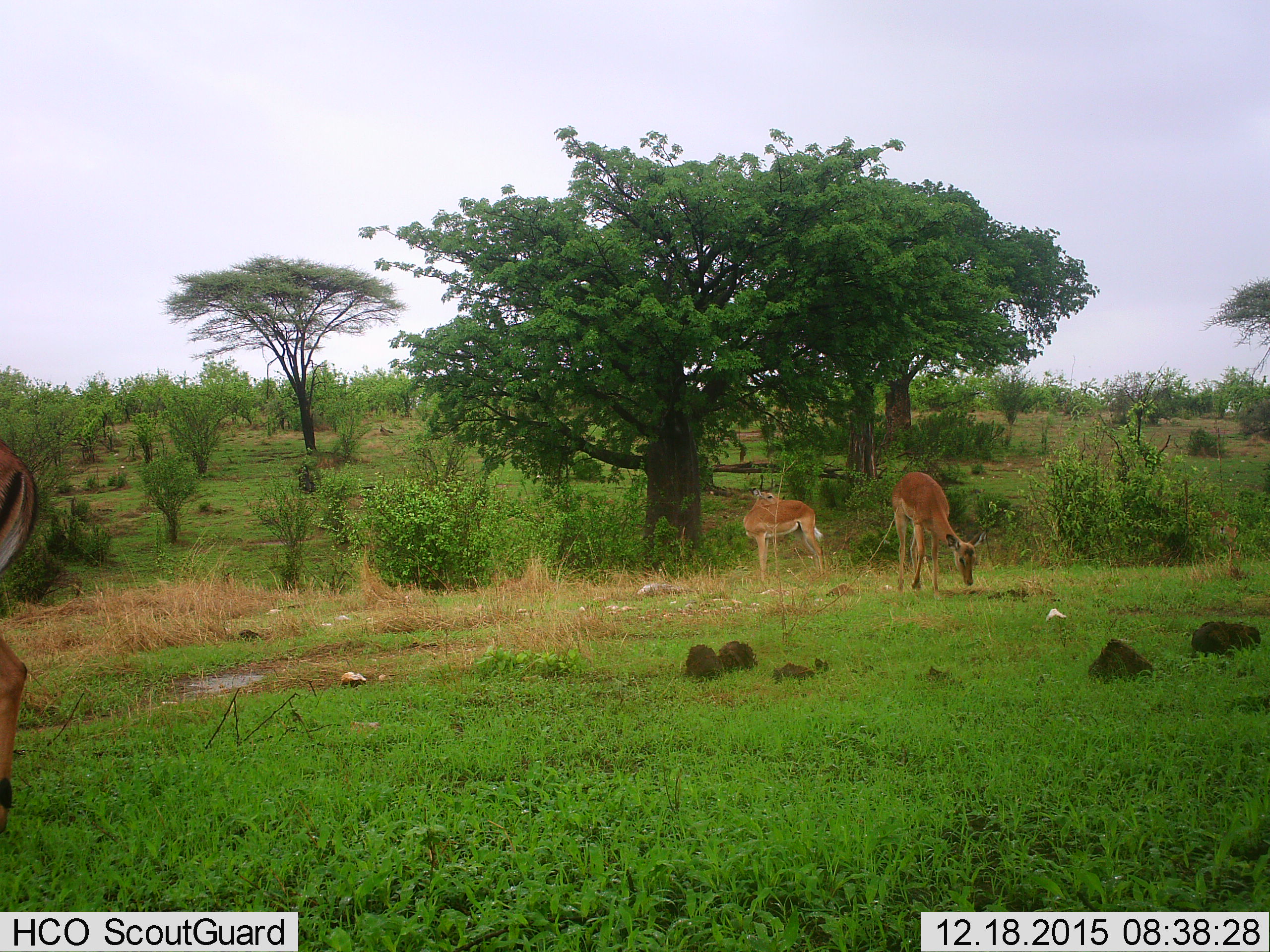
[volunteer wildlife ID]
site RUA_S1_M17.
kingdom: Animalia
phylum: Chordata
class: Mammalia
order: Artiodactyla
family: Bovidae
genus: Aepyceros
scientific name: Aepyceros melampus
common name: impala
Impala (Aepyceros melampus), count 3. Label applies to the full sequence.